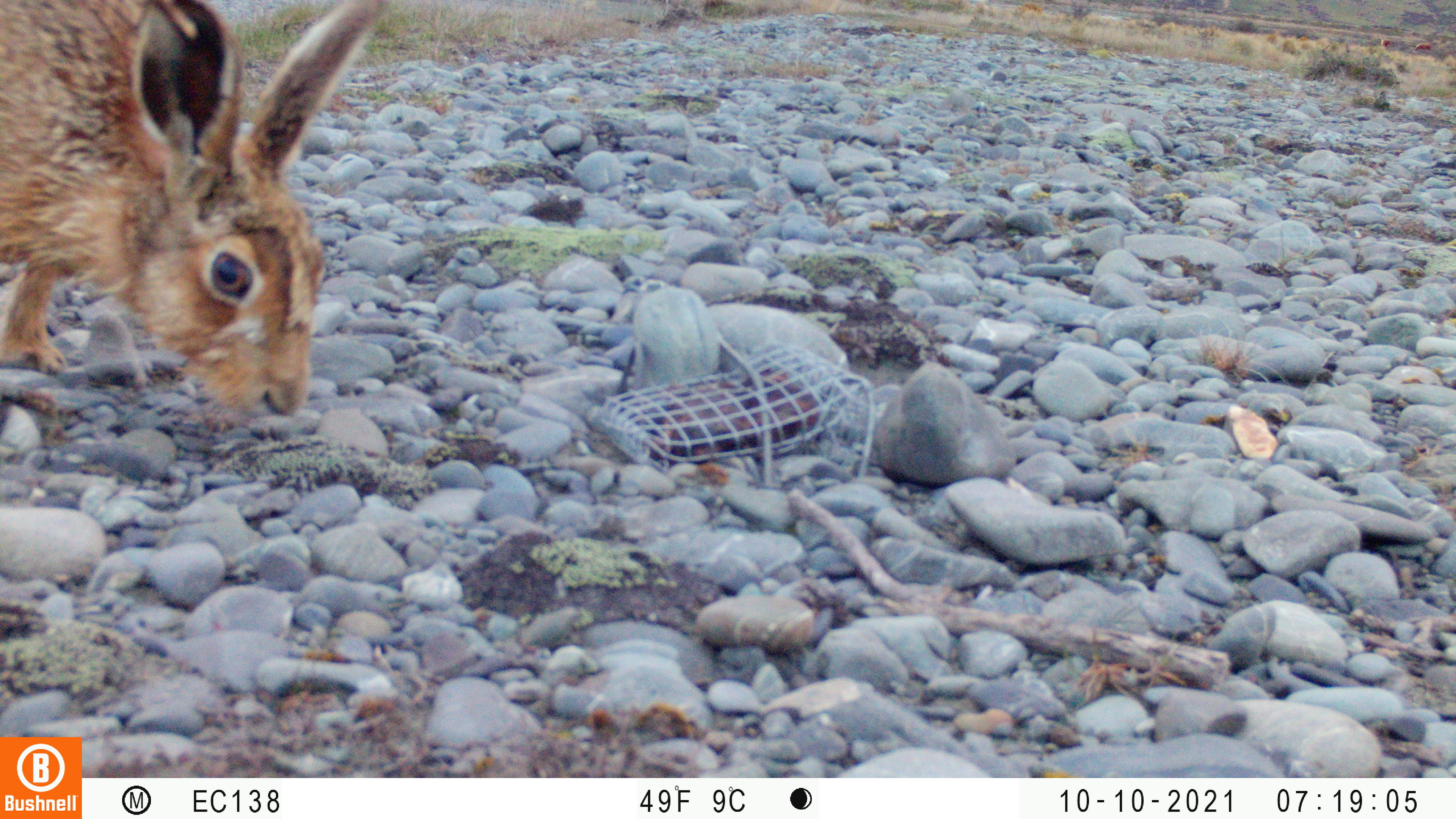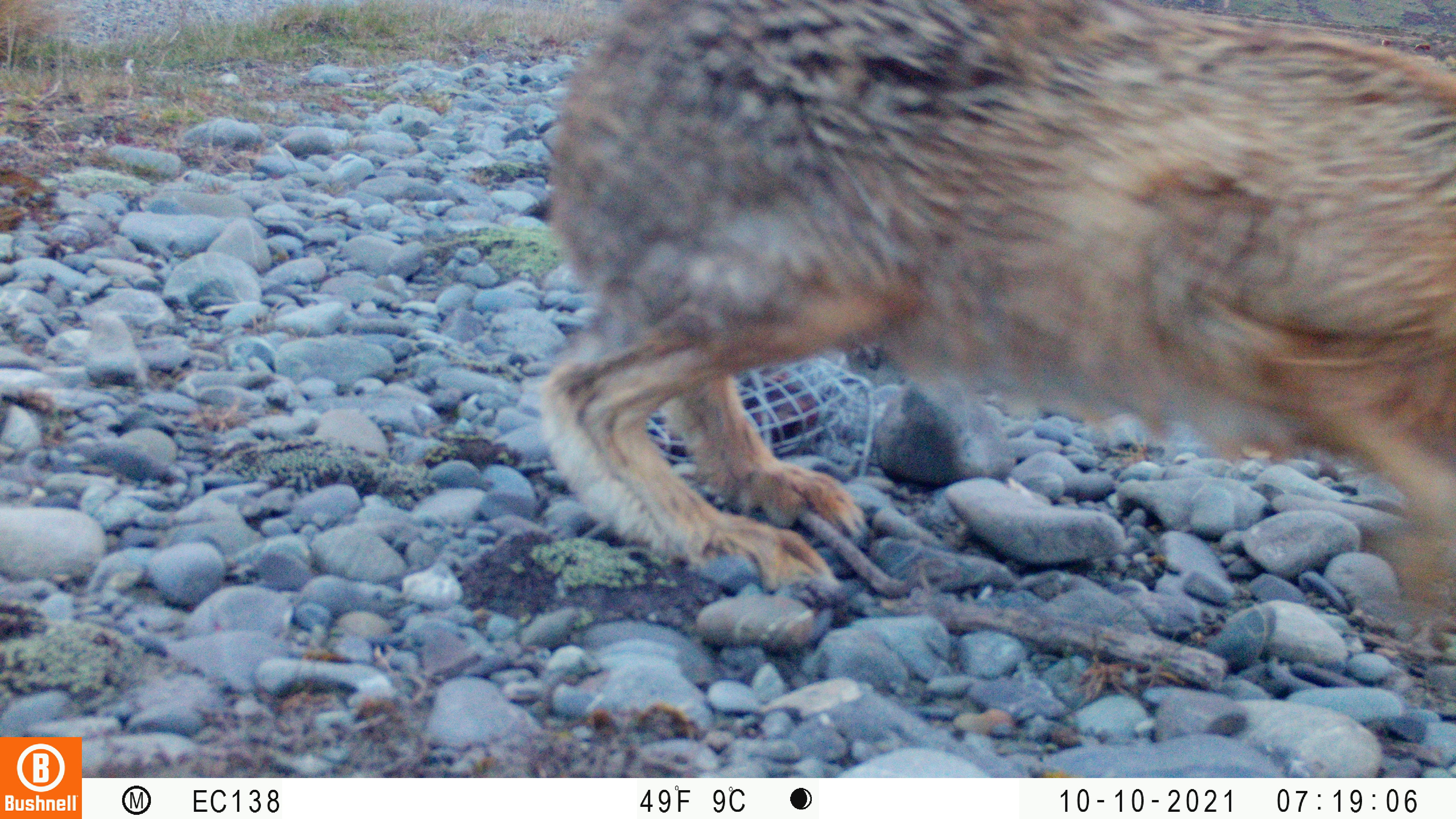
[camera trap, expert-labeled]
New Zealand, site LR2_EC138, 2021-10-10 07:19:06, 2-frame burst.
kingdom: Animalia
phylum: Chordata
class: Mammalia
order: Lagomorpha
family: Leporidae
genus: Lepus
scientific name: Lepus europaeus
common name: brown hare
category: hare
Hare (brown hare) (Lepus europaeus).